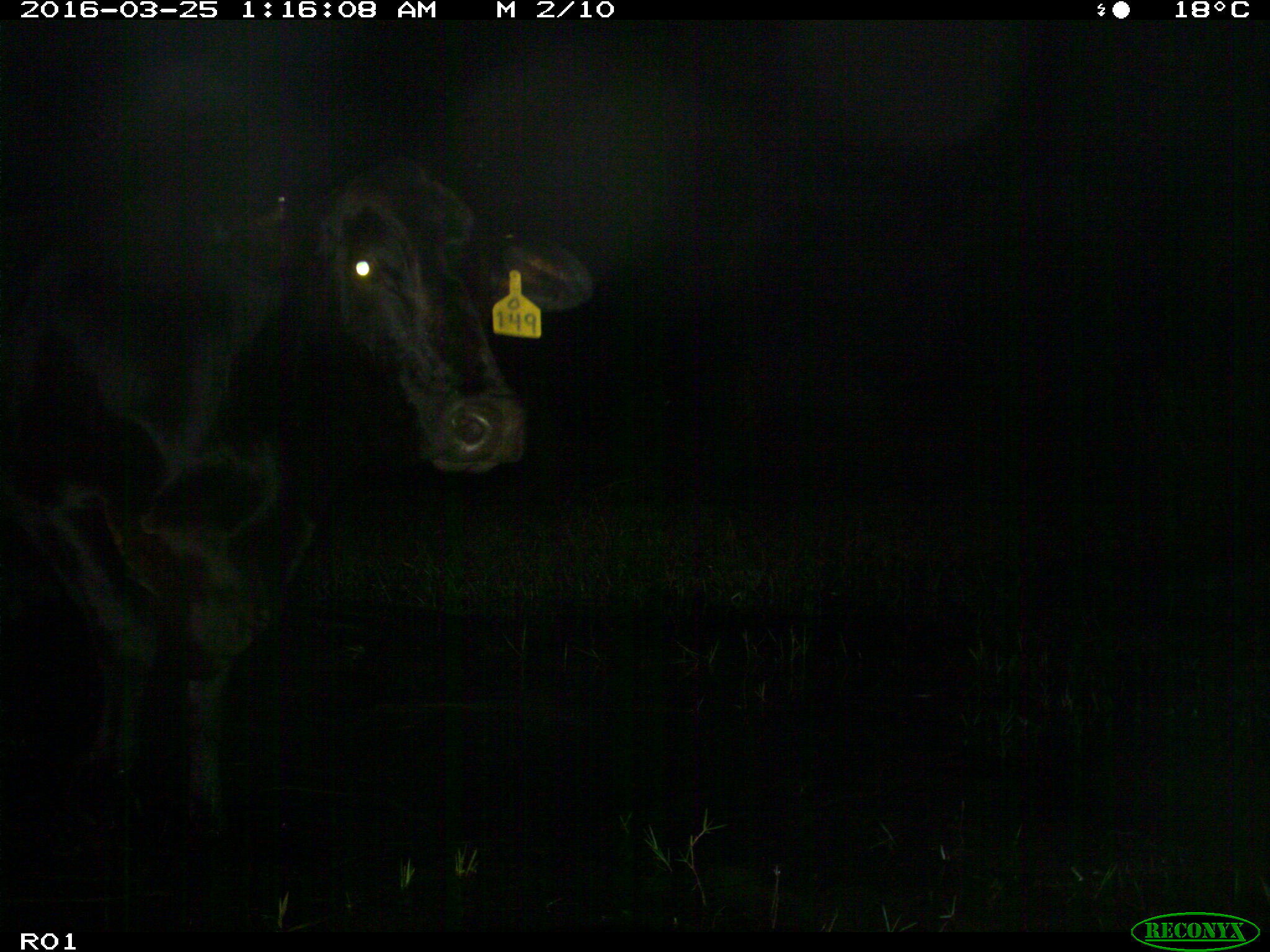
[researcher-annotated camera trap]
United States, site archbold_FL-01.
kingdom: Animalia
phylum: Chordata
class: Mammalia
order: Artiodactyla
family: Bovidae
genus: Bos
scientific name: Bos taurus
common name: domestic cow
Bos taurus (domestic cow).